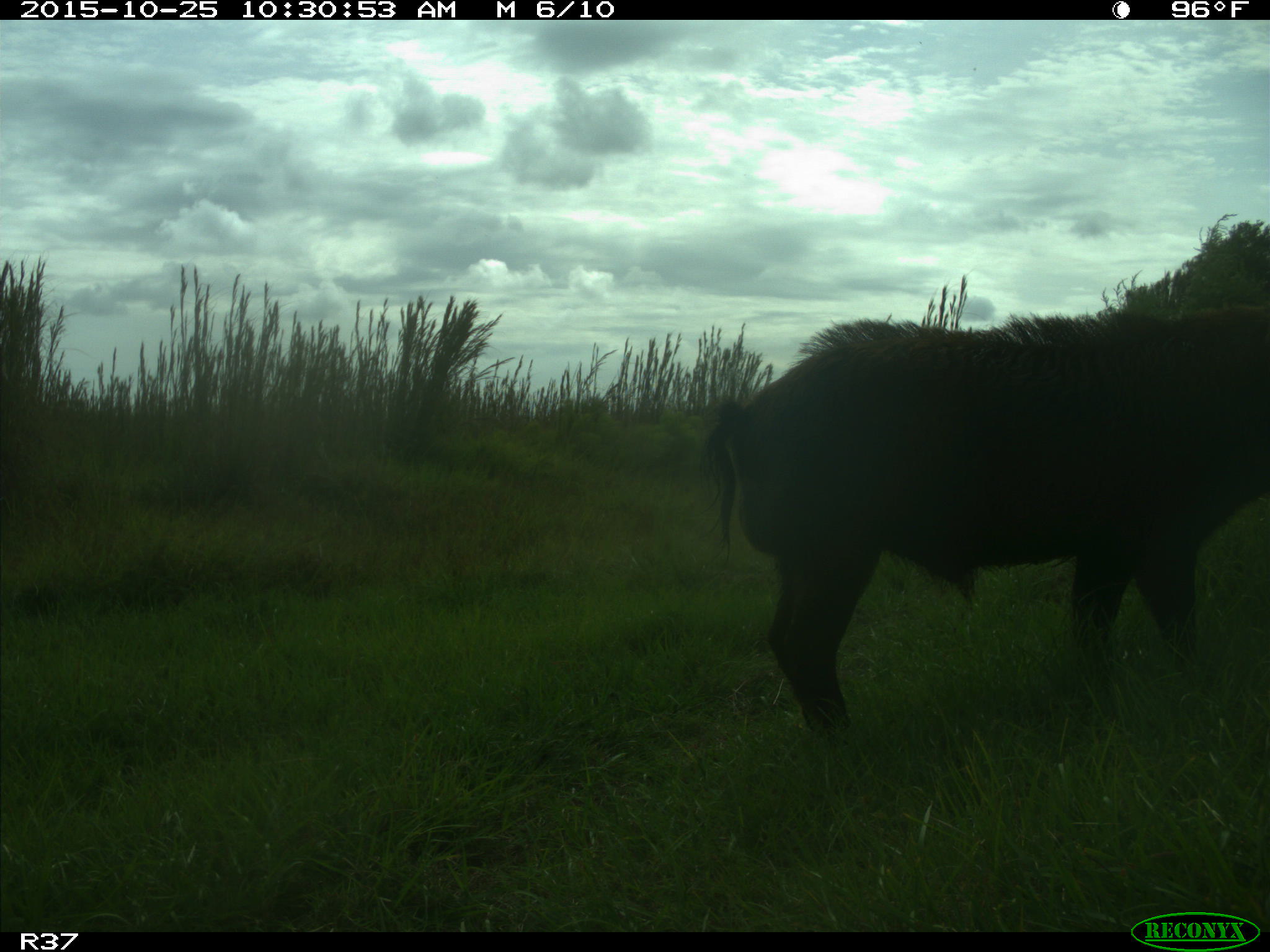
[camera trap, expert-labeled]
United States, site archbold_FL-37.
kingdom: Animalia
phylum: Chordata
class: Mammalia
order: Artiodactyla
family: Suidae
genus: Sus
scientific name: Sus scrofa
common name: wild boar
Sus scrofa (wild boar).